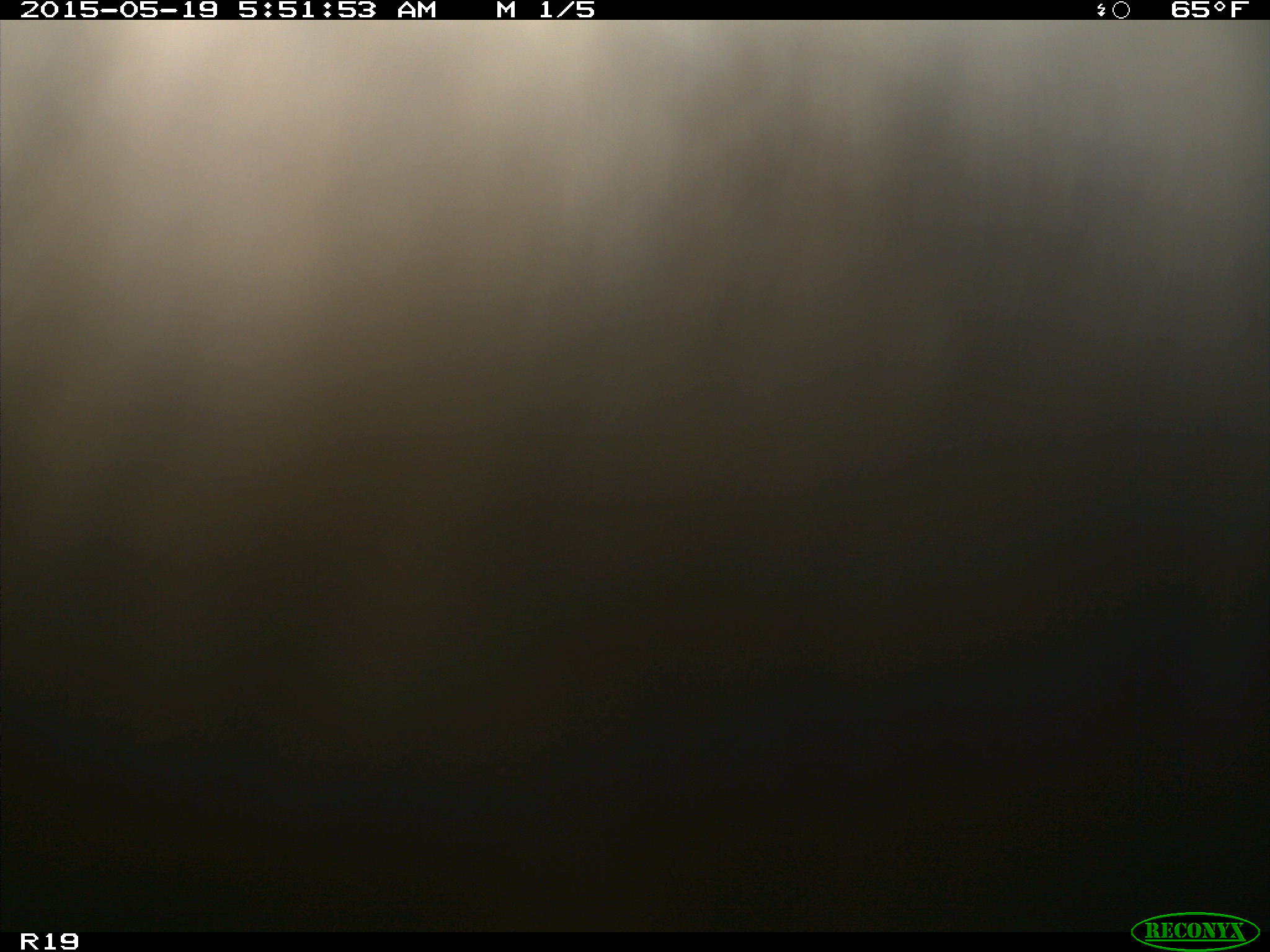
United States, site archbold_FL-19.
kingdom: Animalia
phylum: Chordata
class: Mammalia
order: Artiodactyla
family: Bovidae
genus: Bos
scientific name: Bos taurus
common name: domestic cow